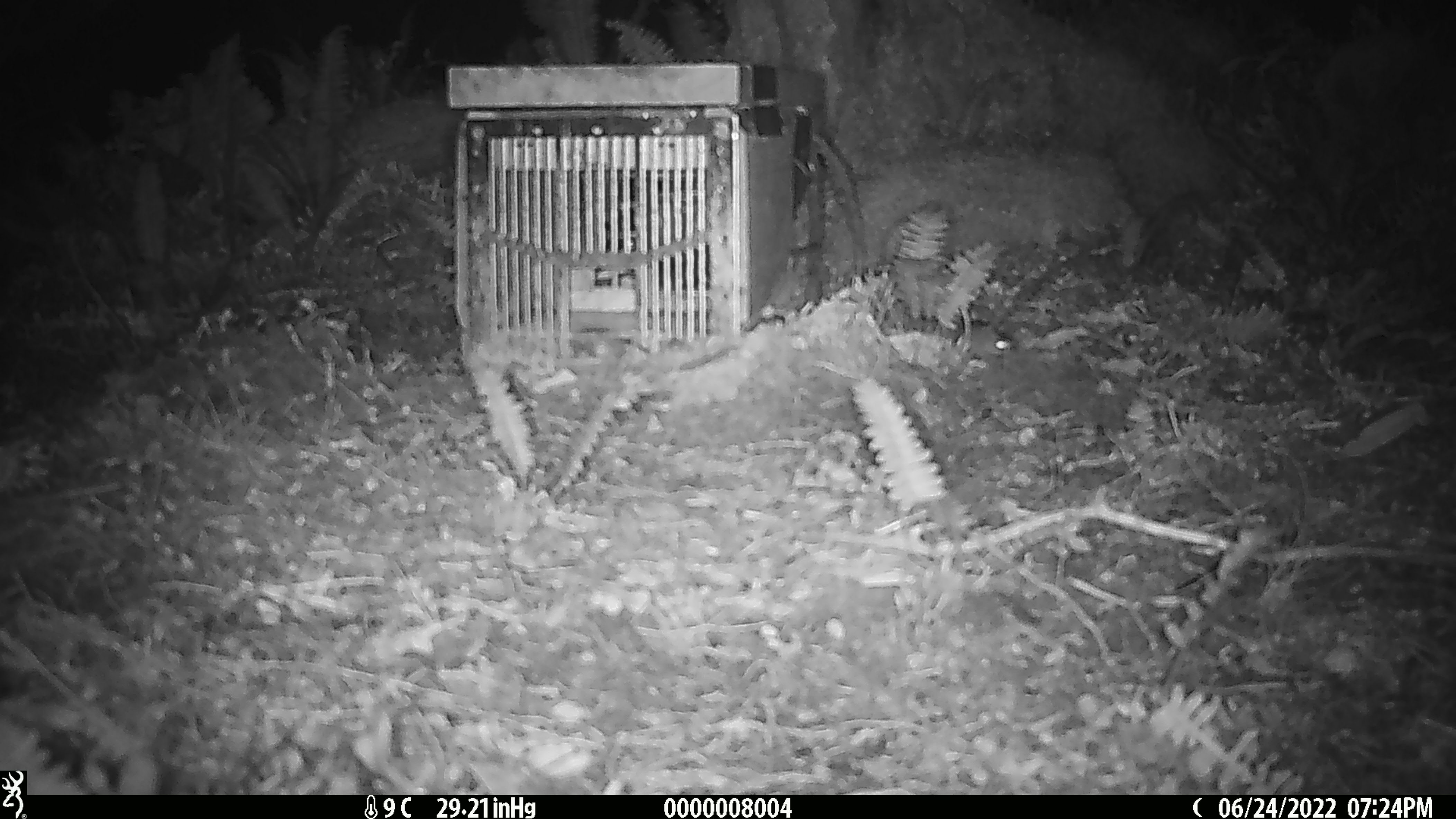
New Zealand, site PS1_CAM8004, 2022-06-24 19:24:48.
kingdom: Animalia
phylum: Chordata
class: Mammalia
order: Rodentia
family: Muridae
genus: Mus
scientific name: Mus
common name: mouse